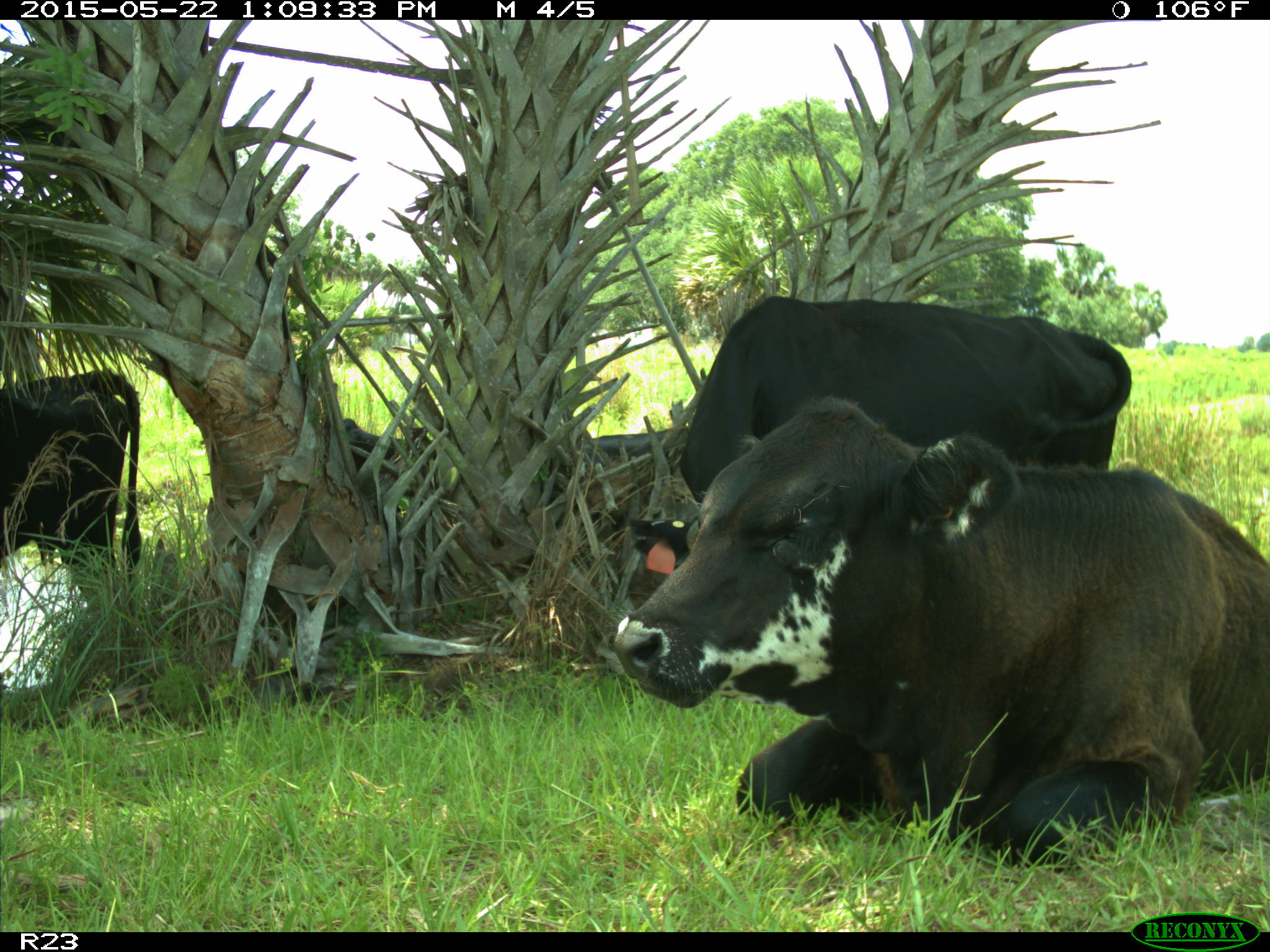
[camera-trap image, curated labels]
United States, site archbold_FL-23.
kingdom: Animalia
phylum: Chordata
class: Mammalia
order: Artiodactyla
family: Bovidae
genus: Bos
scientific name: Bos taurus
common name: domestic cow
Bos taurus (domestic cow).